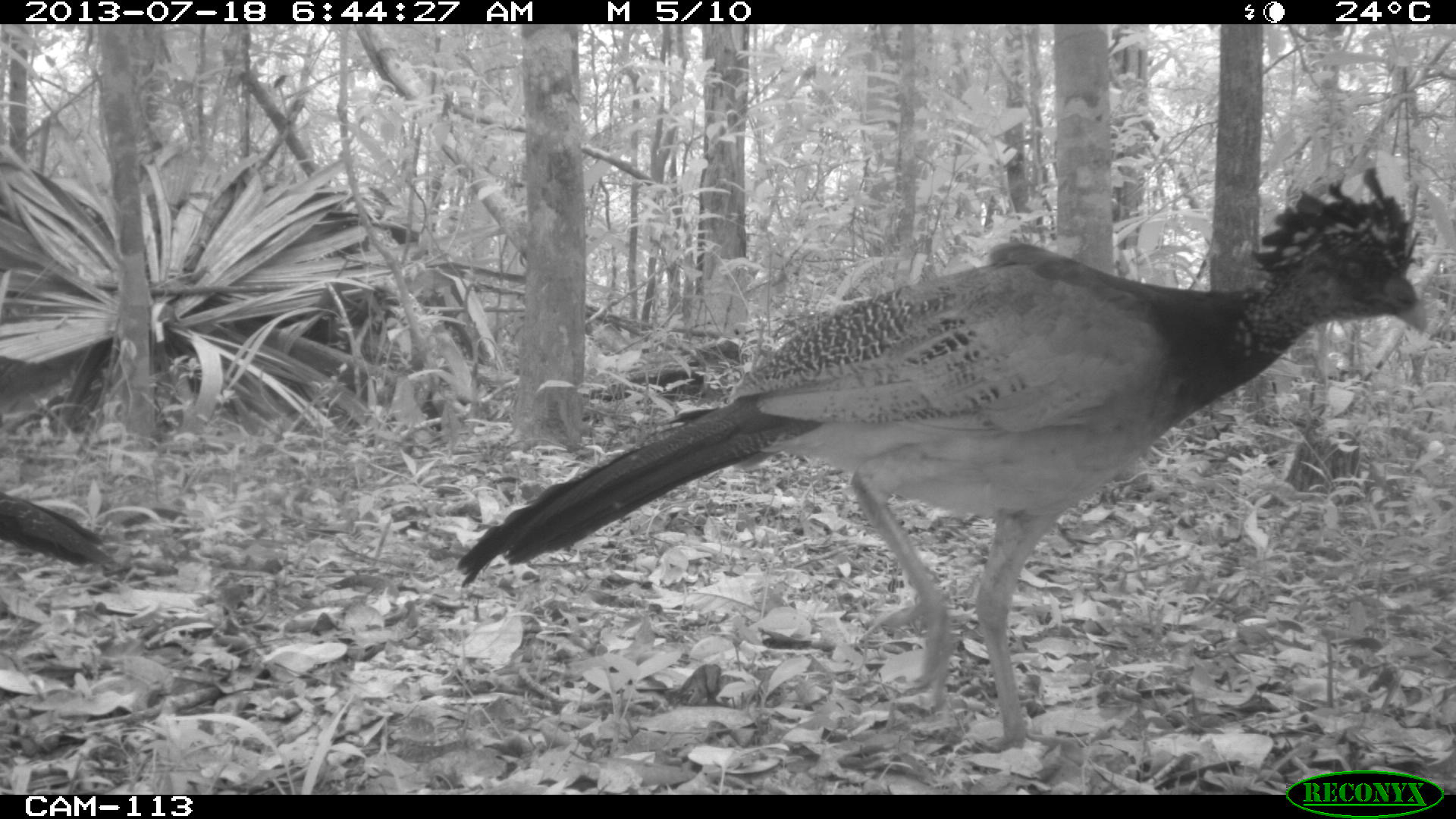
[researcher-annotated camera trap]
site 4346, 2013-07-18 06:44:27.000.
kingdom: Animalia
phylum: Chordata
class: Aves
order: Galliformes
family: Cracidae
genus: Crax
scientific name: Crax rubra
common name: great curassow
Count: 2.